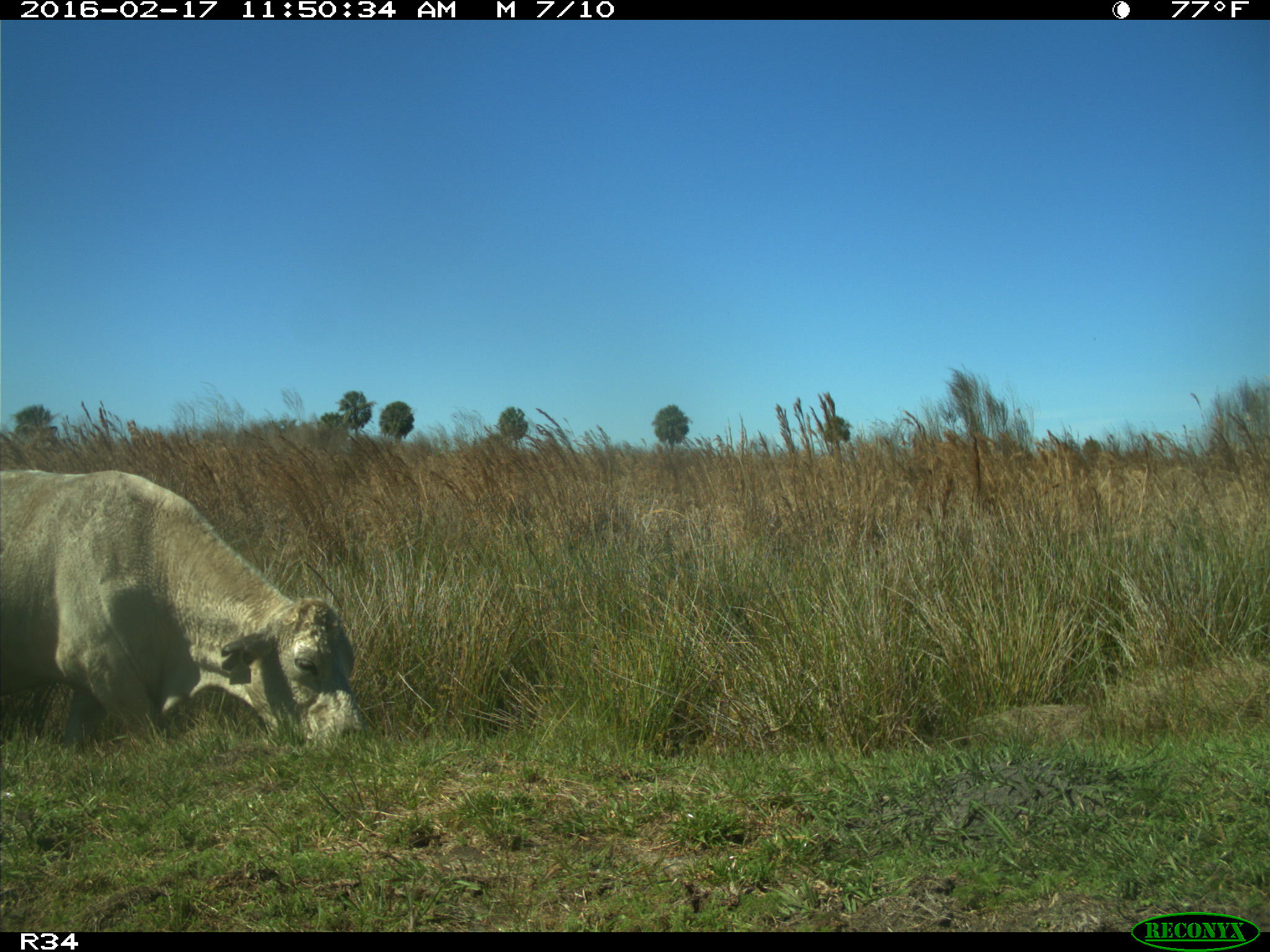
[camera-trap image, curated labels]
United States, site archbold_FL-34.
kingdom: Animalia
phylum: Chordata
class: Mammalia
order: Artiodactyla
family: Bovidae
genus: Bos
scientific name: Bos taurus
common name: domestic cow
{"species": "Bos taurus (domestic cow)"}